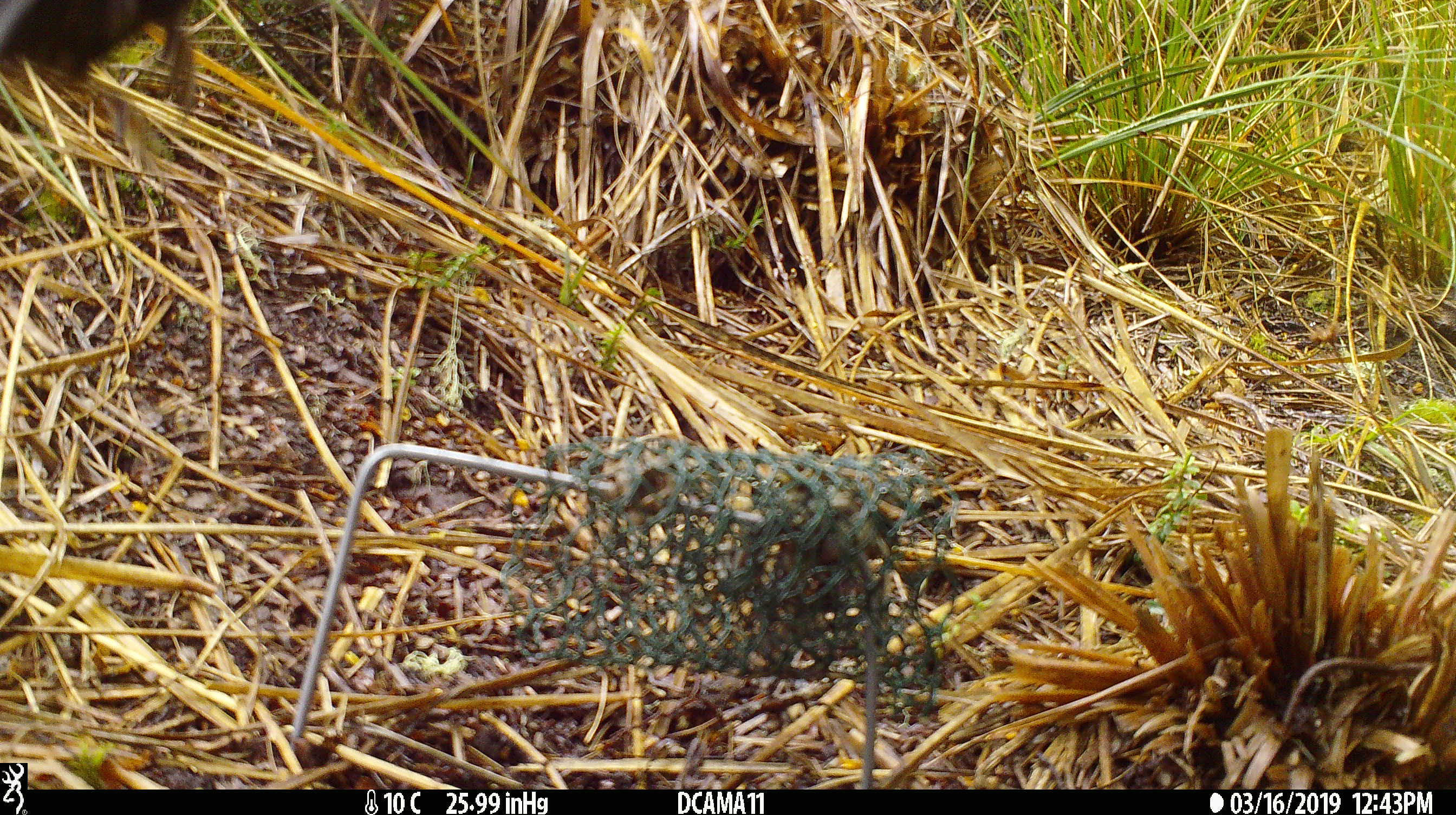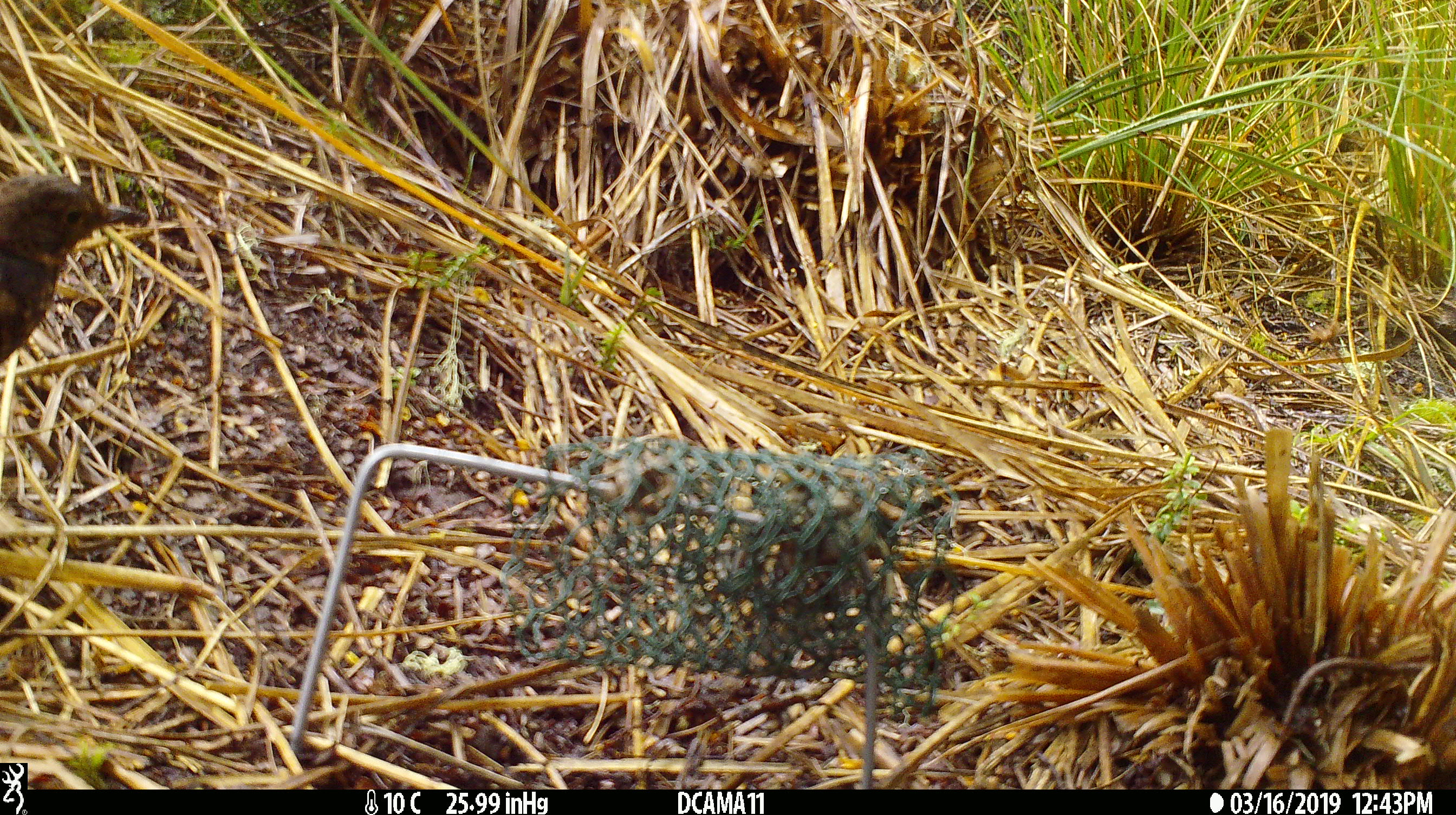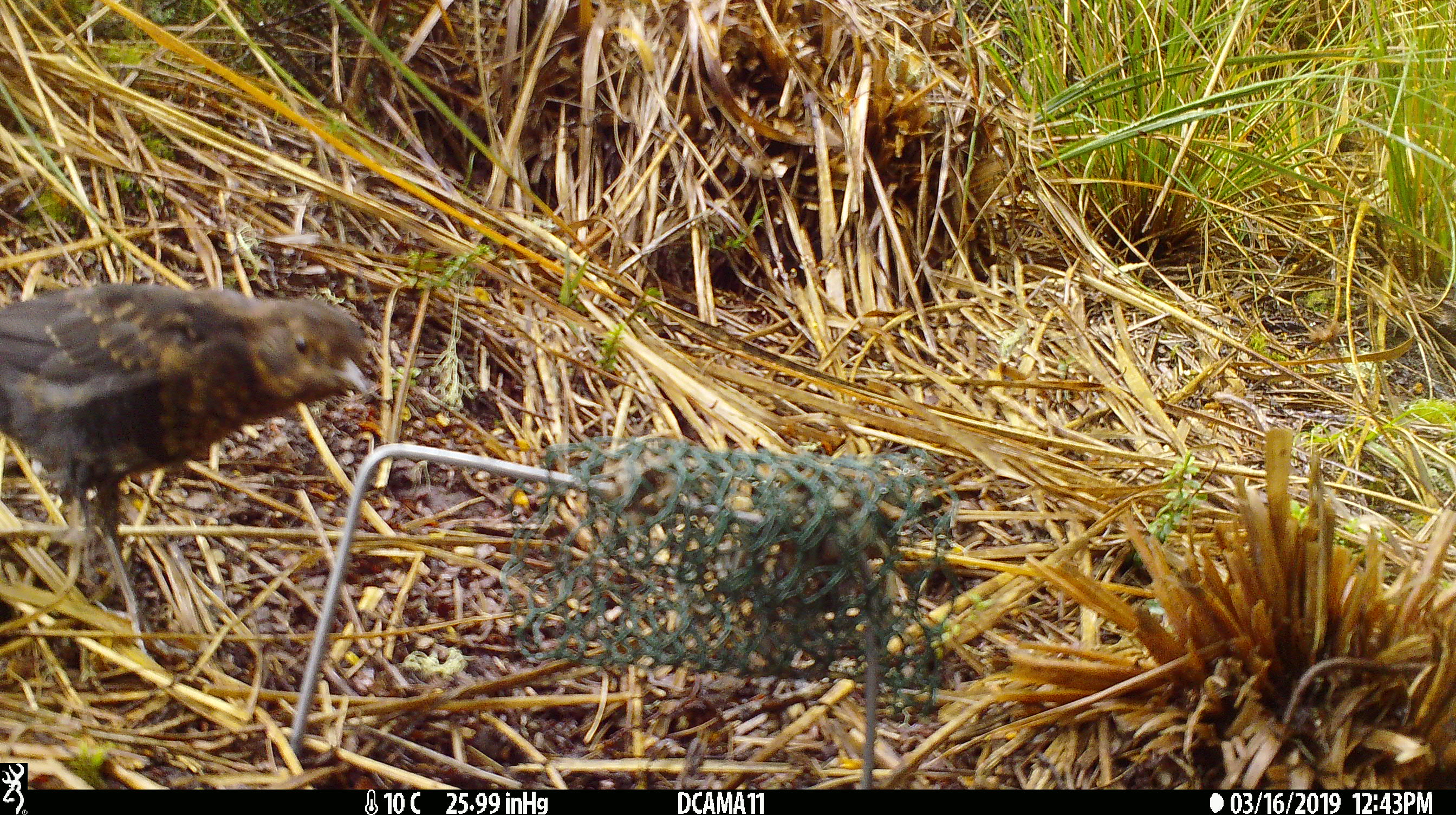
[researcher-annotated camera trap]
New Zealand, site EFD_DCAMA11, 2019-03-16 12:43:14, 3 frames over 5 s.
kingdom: Animalia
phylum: Chordata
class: Aves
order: Passeriformes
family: Turdidae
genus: Turdus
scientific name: Turdus merula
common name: eurasian blackbird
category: blackbird